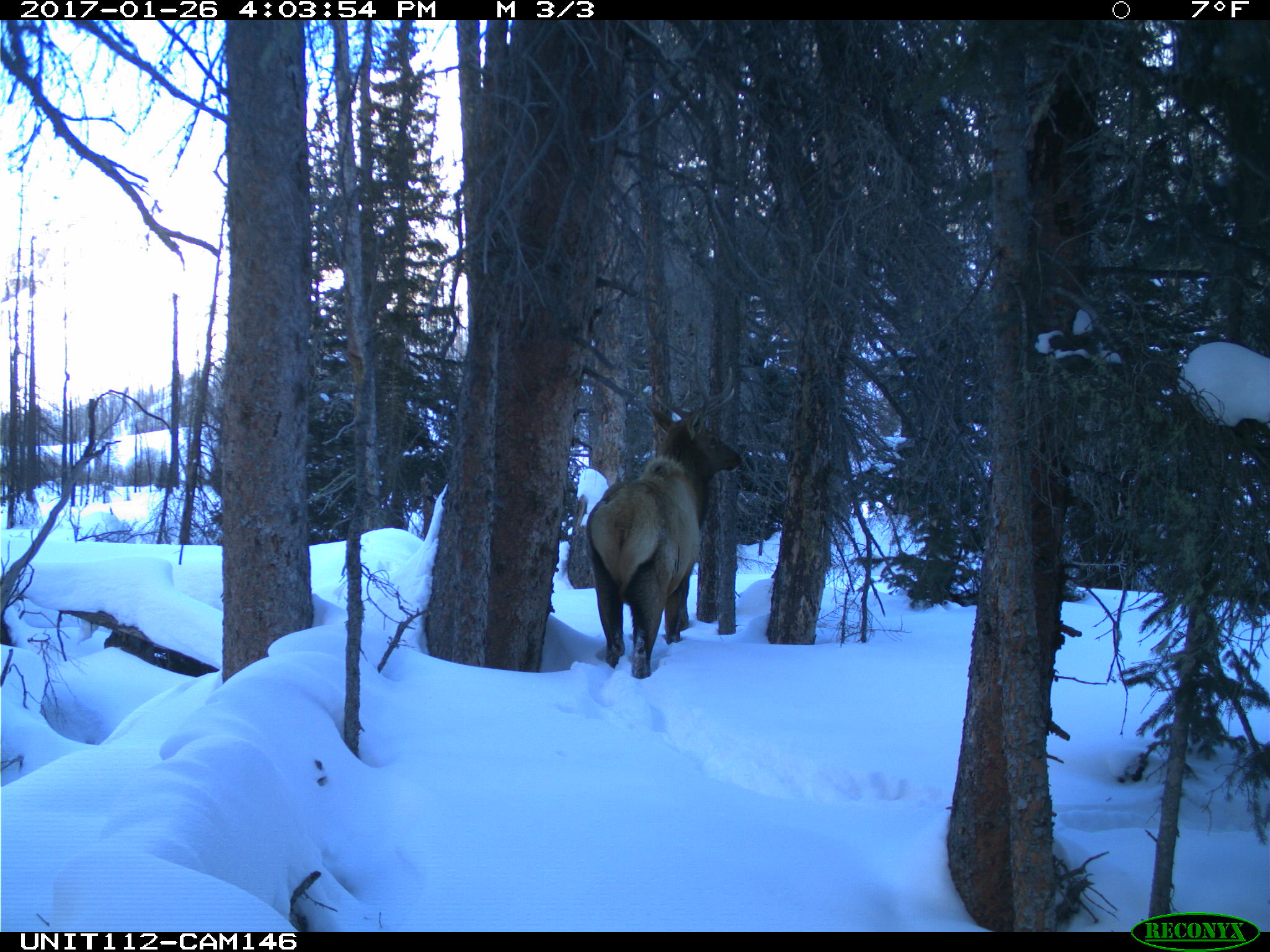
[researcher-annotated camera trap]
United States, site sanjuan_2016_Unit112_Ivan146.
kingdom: Animalia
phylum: Chordata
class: Mammalia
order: Artiodactyla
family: Cervidae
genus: Cervus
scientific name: Cervus elaphus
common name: red deer